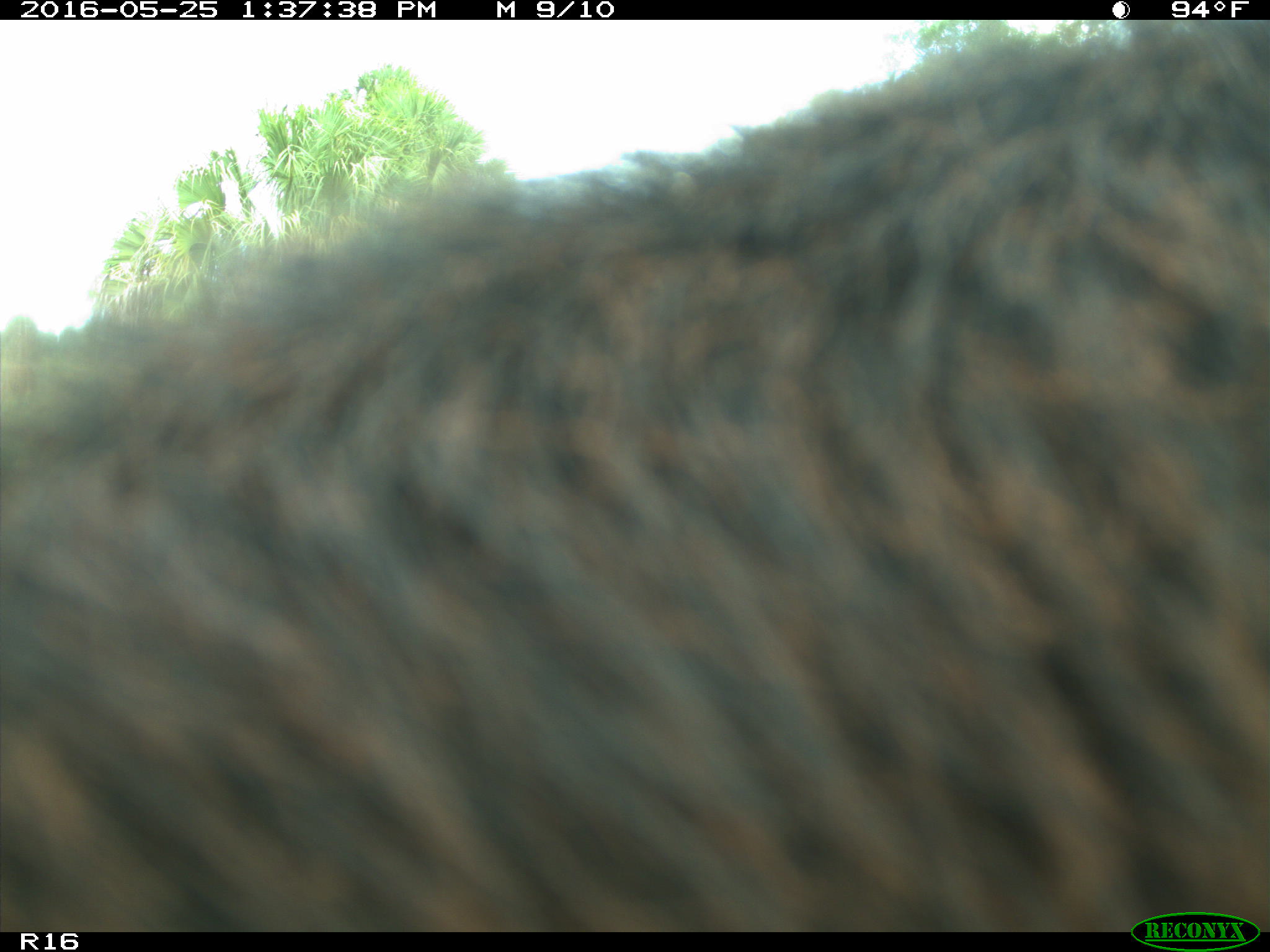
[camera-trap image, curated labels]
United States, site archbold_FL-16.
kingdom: Animalia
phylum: Chordata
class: Mammalia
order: Artiodactyla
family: Bovidae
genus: Bos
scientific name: Bos taurus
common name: domestic cow